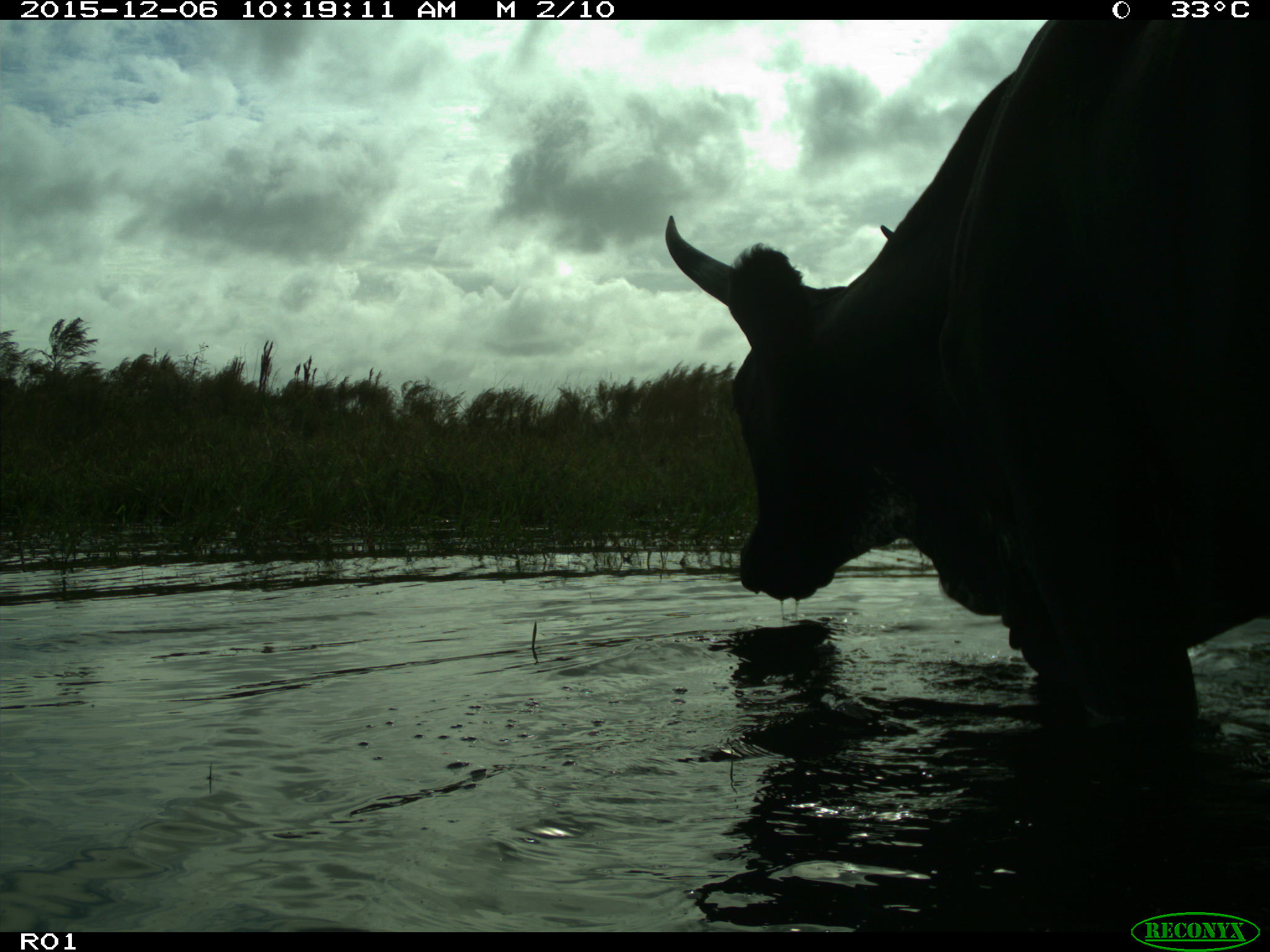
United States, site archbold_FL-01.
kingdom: Animalia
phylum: Chordata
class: Mammalia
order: Artiodactyla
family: Bovidae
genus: Bos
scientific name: Bos taurus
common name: domestic cow